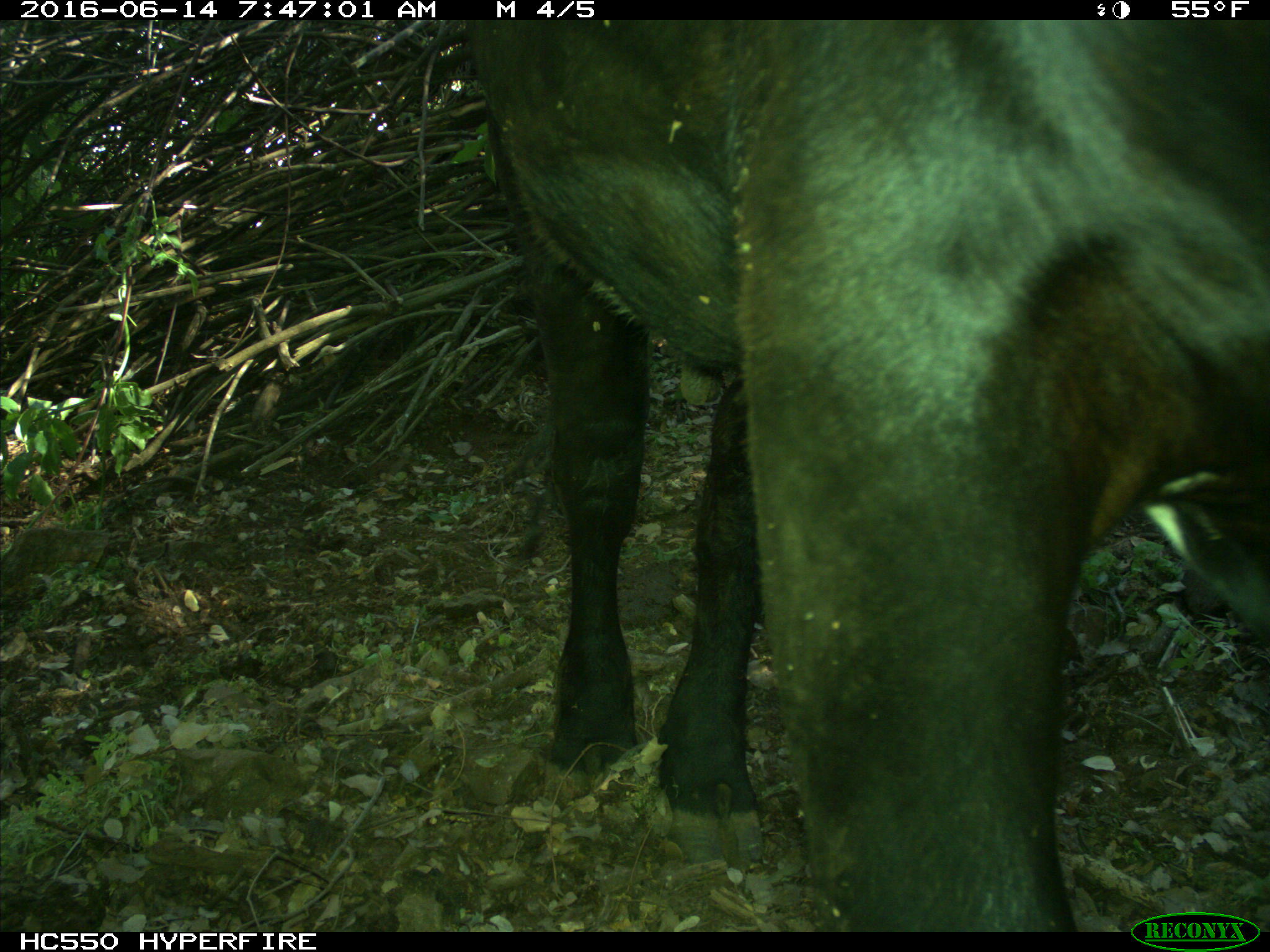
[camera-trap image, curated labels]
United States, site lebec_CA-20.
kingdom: Animalia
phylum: Chordata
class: Mammalia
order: Artiodactyla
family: Bovidae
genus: Bos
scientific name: Bos taurus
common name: domestic cow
Bos taurus (domestic cow).